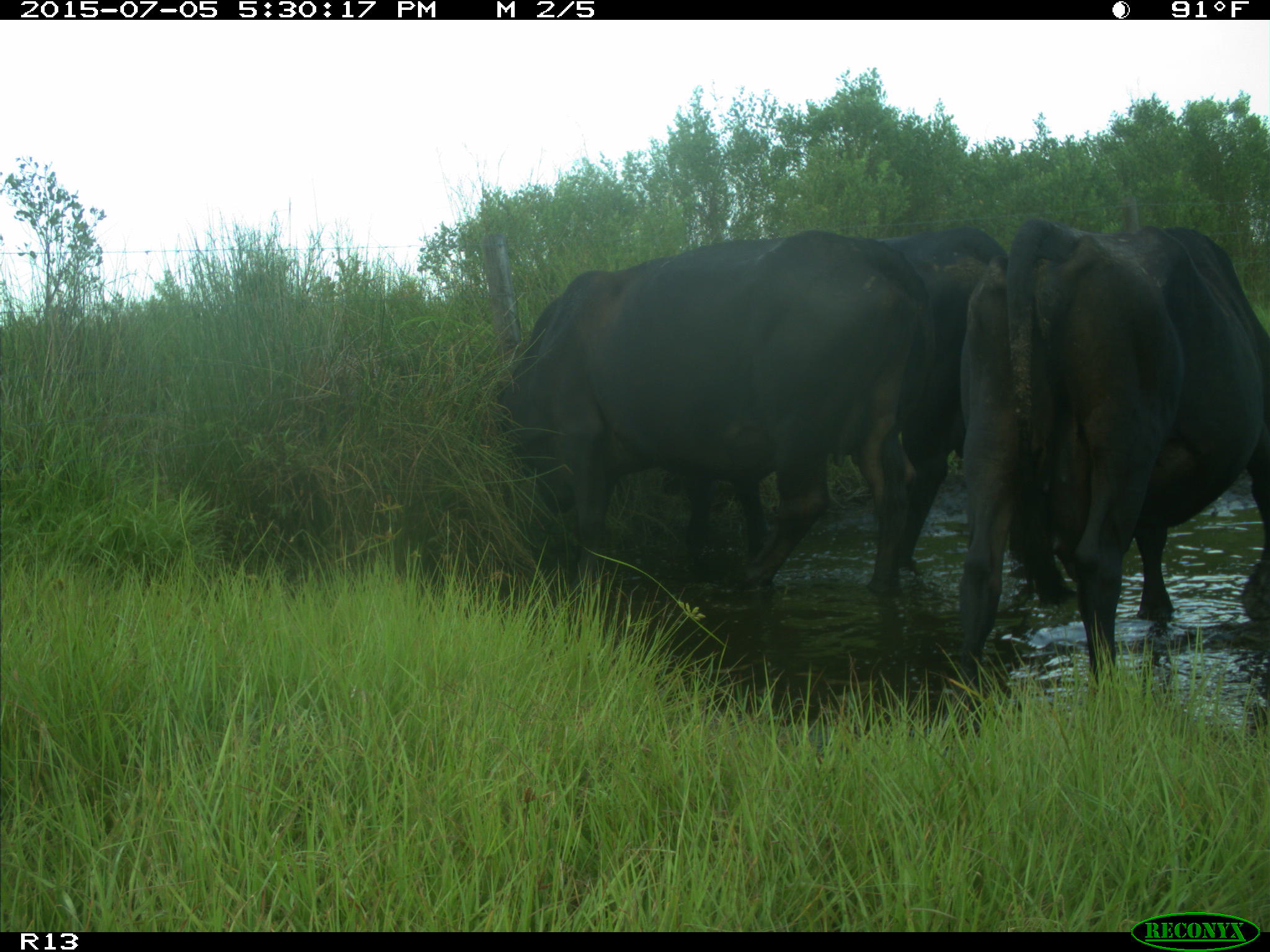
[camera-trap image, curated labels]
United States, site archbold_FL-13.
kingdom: Animalia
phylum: Chordata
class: Mammalia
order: Artiodactyla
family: Bovidae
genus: Bos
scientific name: Bos taurus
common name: domestic cow